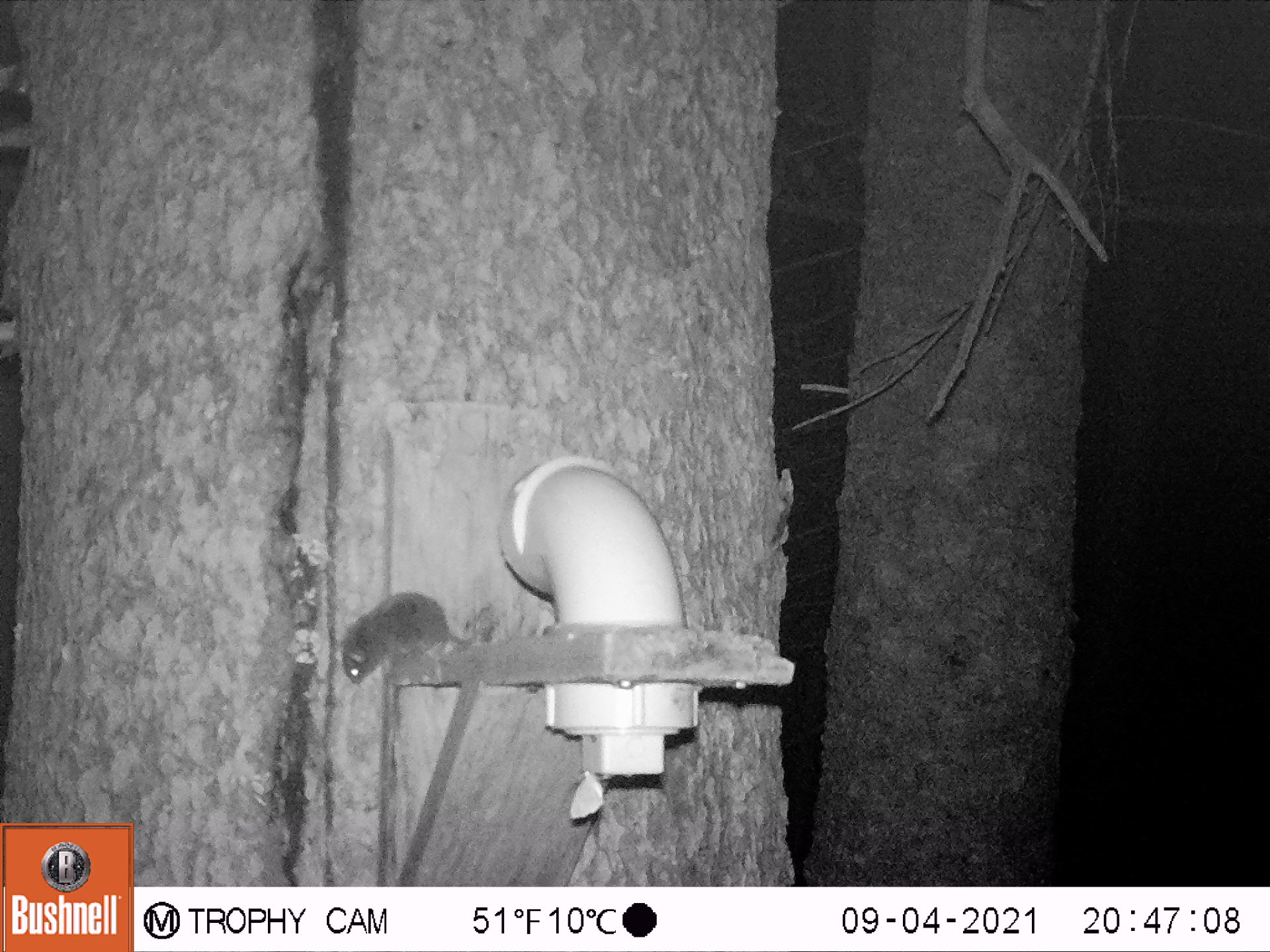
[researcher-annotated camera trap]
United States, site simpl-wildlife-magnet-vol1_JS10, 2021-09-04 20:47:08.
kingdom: Animalia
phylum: Chordata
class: Mammalia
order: Rodentia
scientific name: Rodentia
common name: mouse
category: mouse sp.